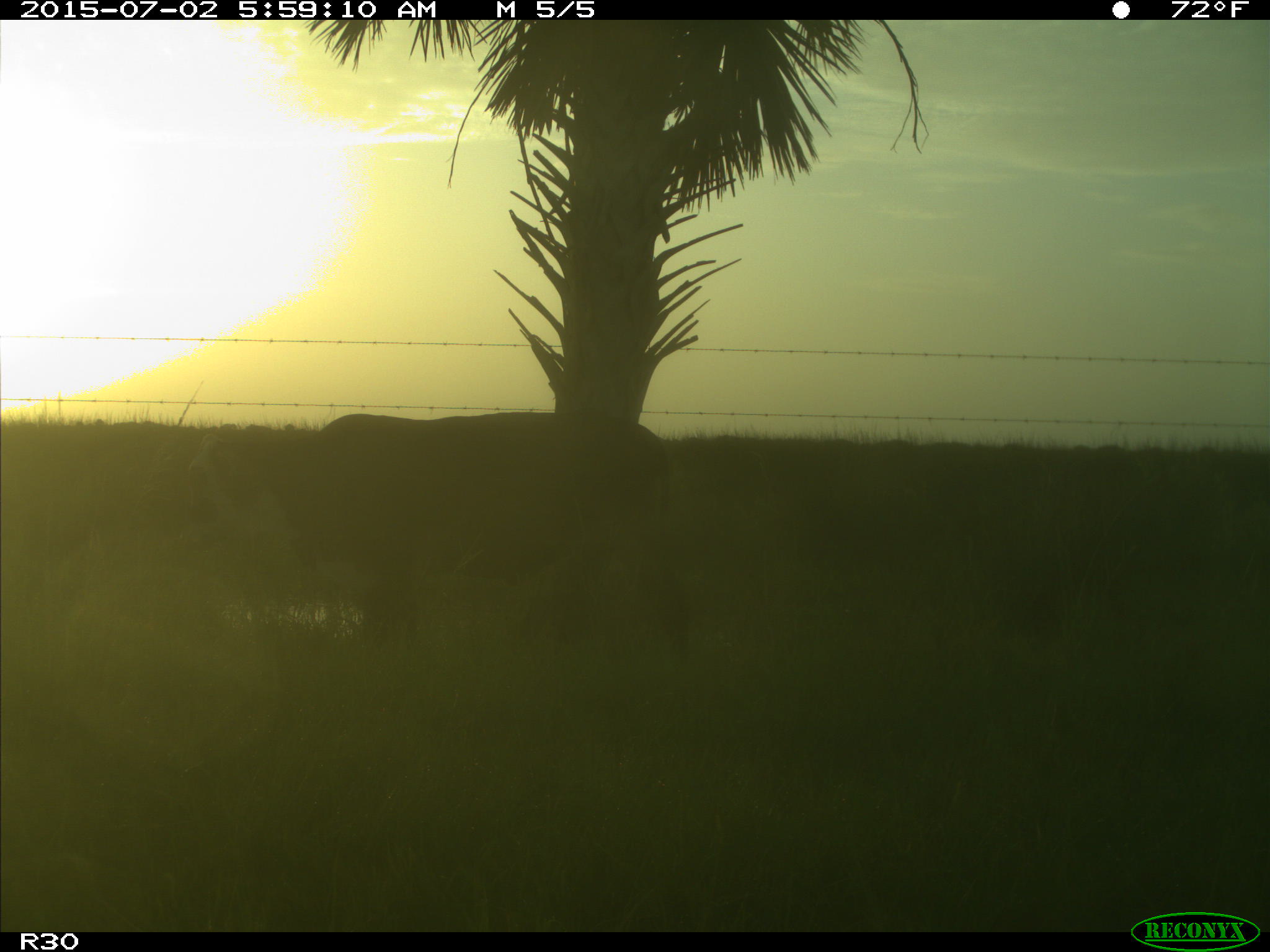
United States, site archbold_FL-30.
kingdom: Animalia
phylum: Chordata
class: Mammalia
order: Artiodactyla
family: Bovidae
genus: Bos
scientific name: Bos taurus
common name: domestic cow